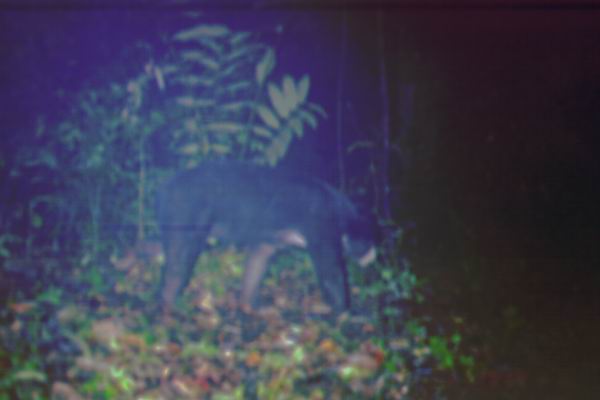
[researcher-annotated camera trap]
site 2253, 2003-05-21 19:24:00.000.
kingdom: Animalia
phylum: Chordata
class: Mammalia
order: Carnivora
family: Ursidae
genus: Helarctos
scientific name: Helarctos malayanus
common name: sun bear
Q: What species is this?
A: Helarctos malayanus (sun bear).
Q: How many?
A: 1.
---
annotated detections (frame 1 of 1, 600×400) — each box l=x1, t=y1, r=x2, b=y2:
helarctos malayanus: l=152, t=163, r=379, b=321